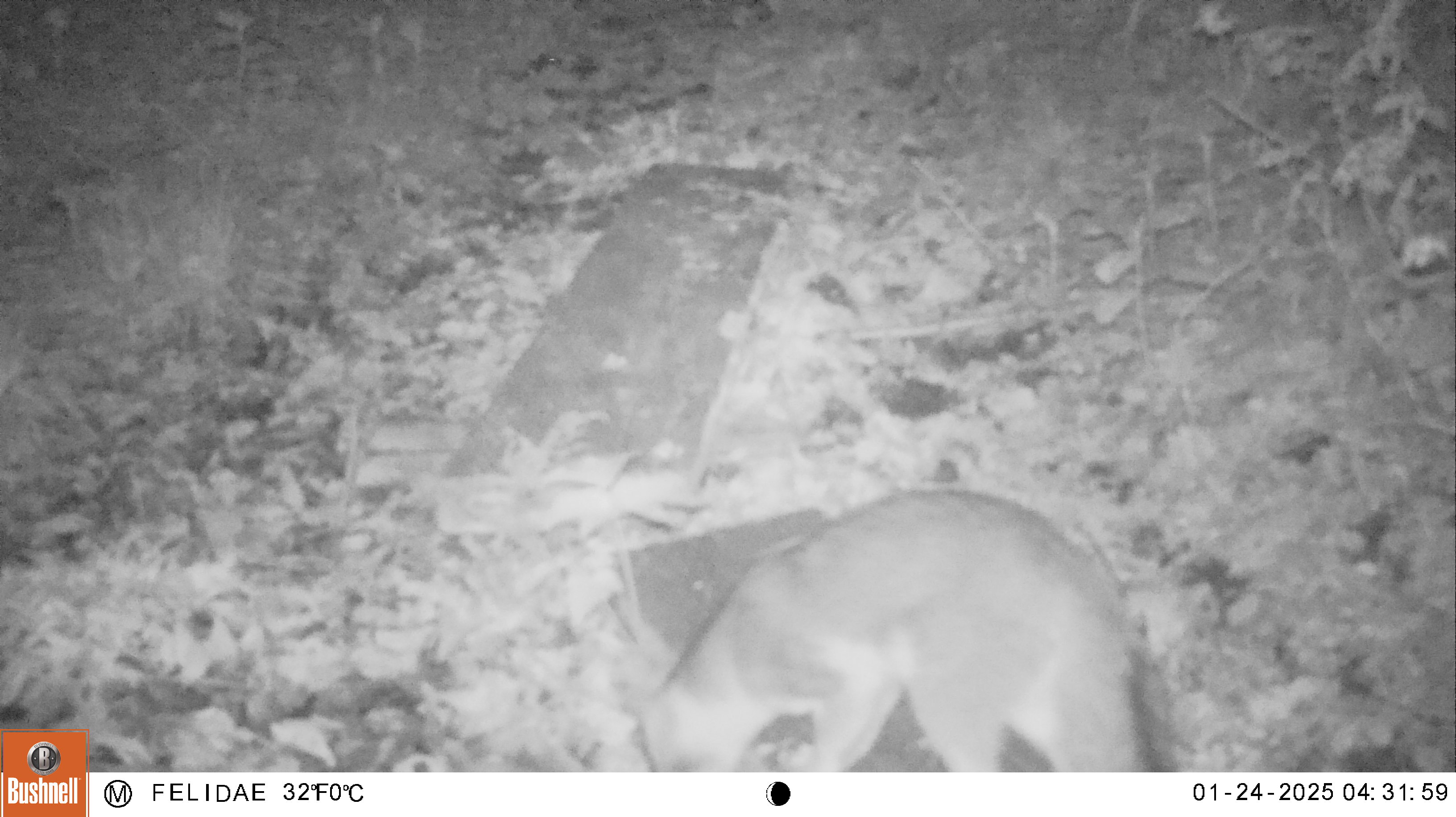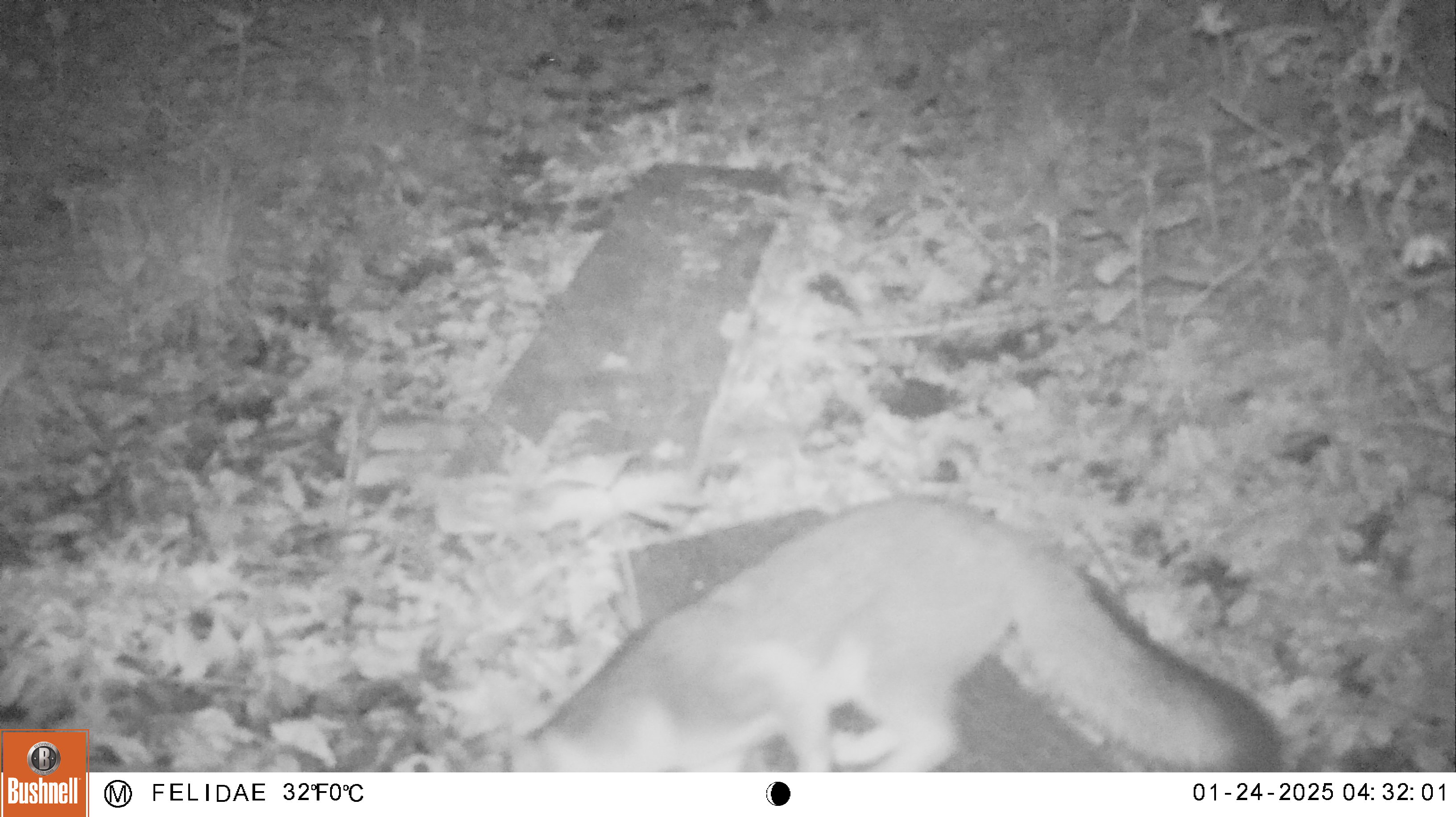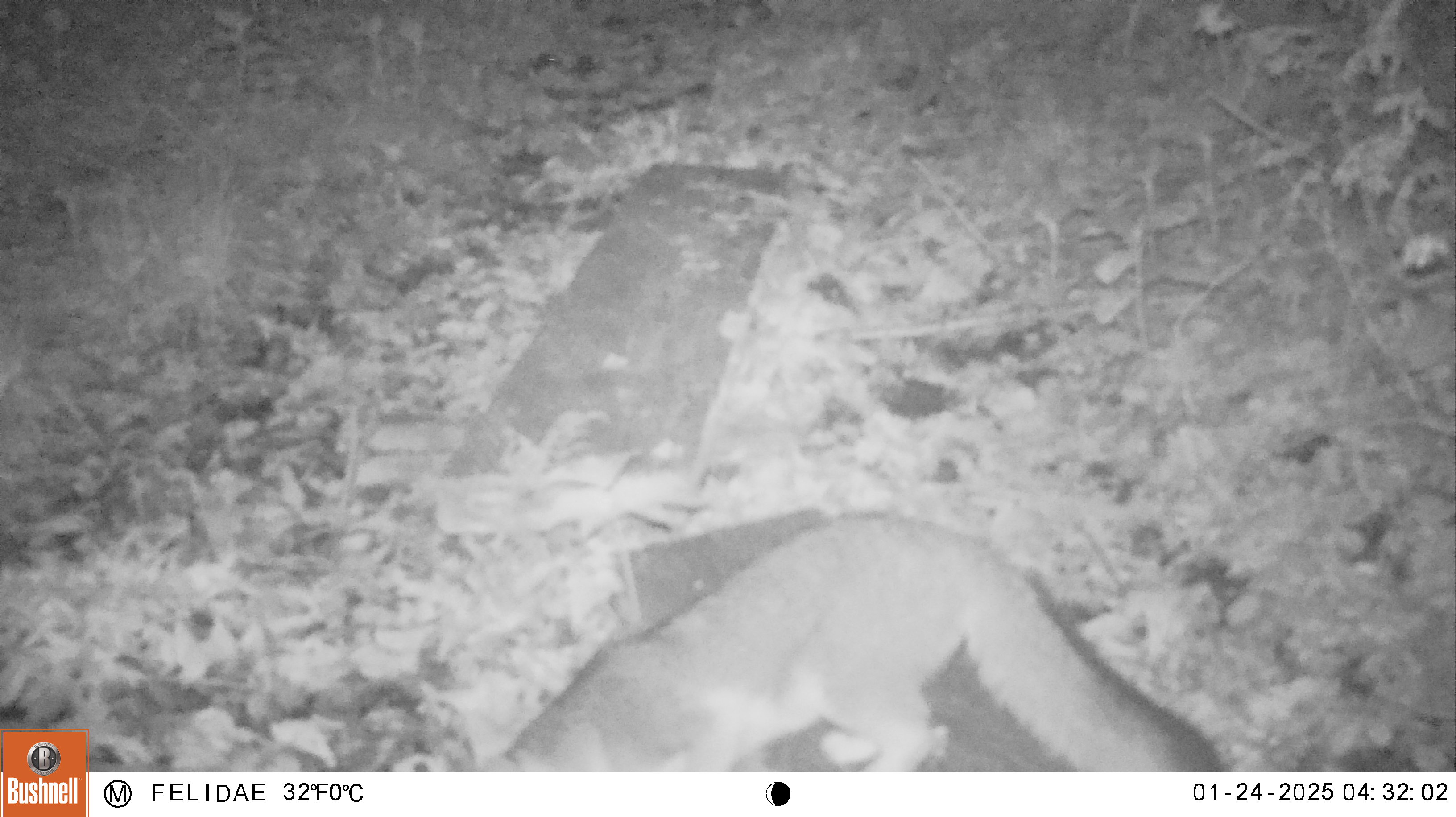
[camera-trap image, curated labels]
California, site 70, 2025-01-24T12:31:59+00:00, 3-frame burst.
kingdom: Animalia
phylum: Chordata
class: Mammalia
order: Carnivora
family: Canidae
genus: Urocyon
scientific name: Urocyon cinereoargenteus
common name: gray fox